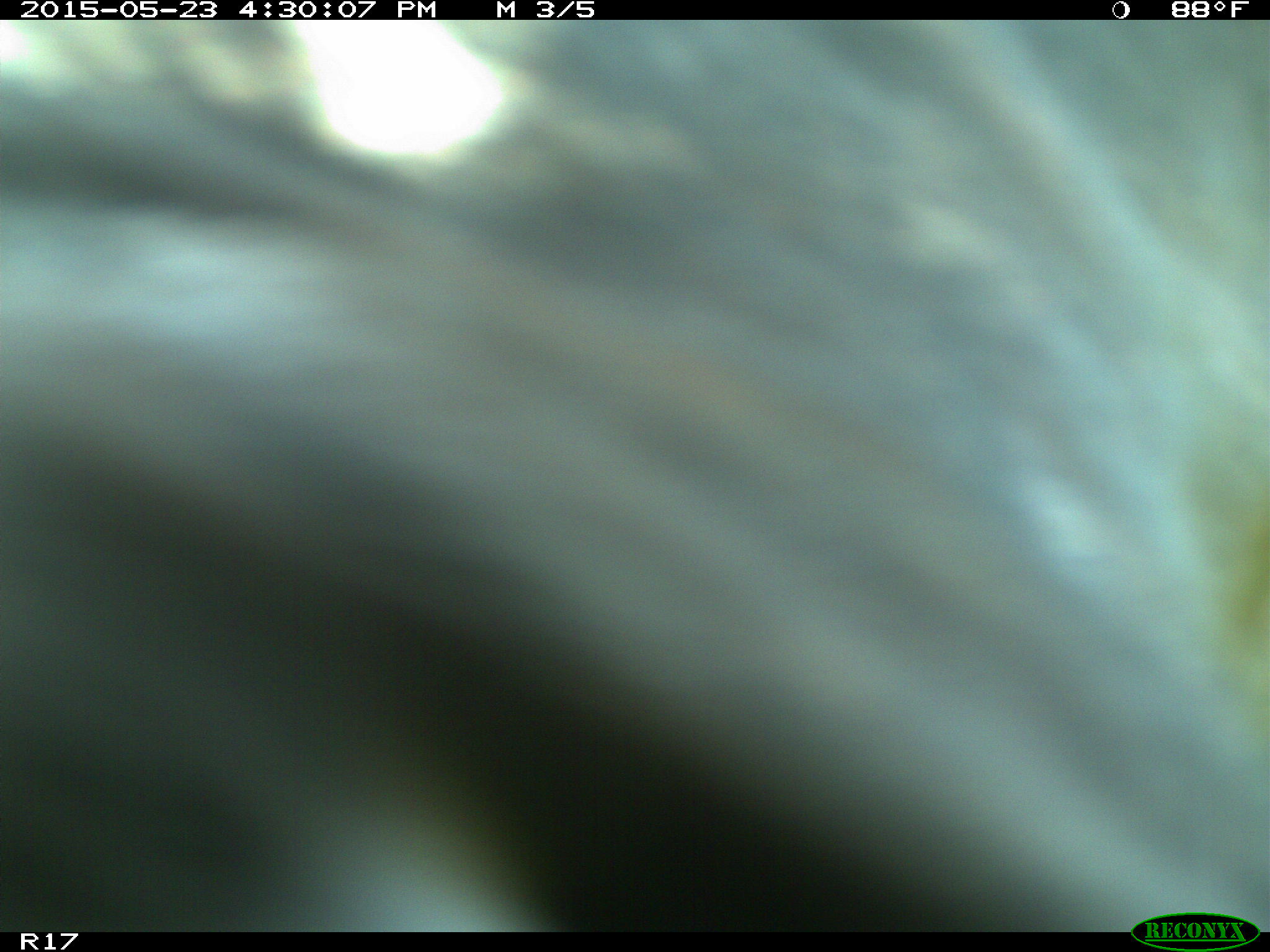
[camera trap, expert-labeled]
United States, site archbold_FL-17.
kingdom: Animalia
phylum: Chordata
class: Mammalia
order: Artiodactyla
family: Bovidae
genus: Bos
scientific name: Bos taurus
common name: domestic cow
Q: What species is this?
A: Bos taurus (domestic cow).